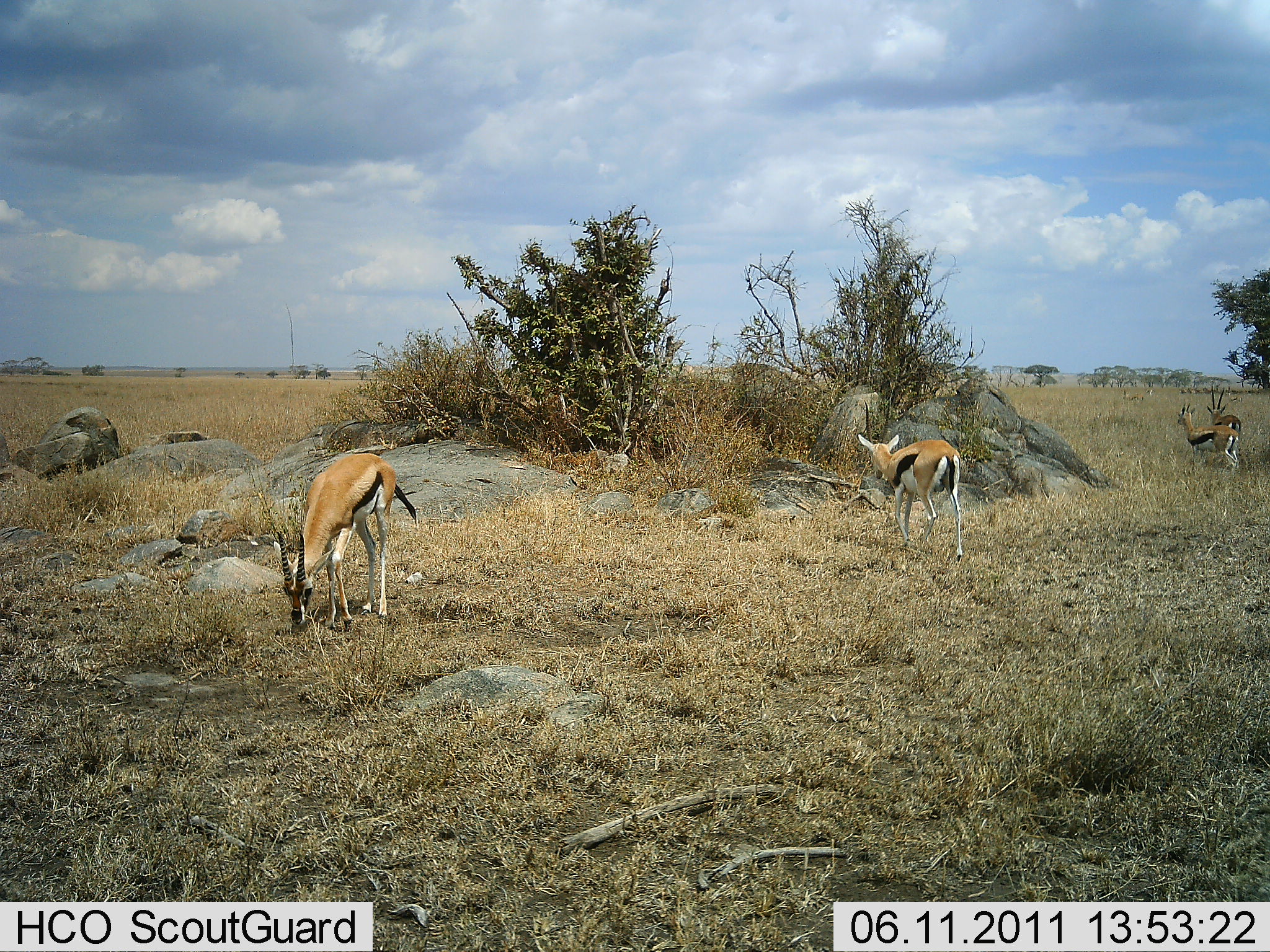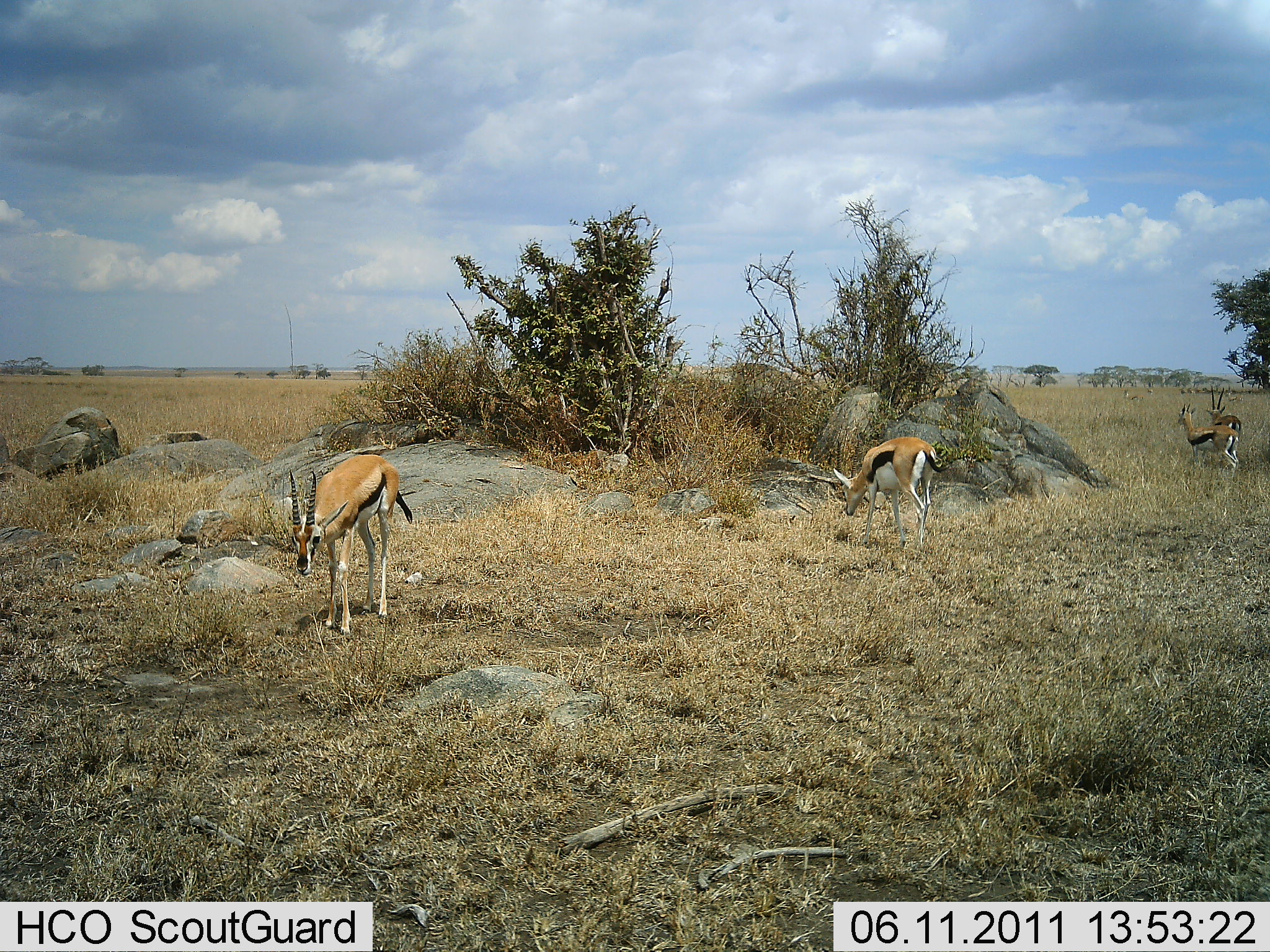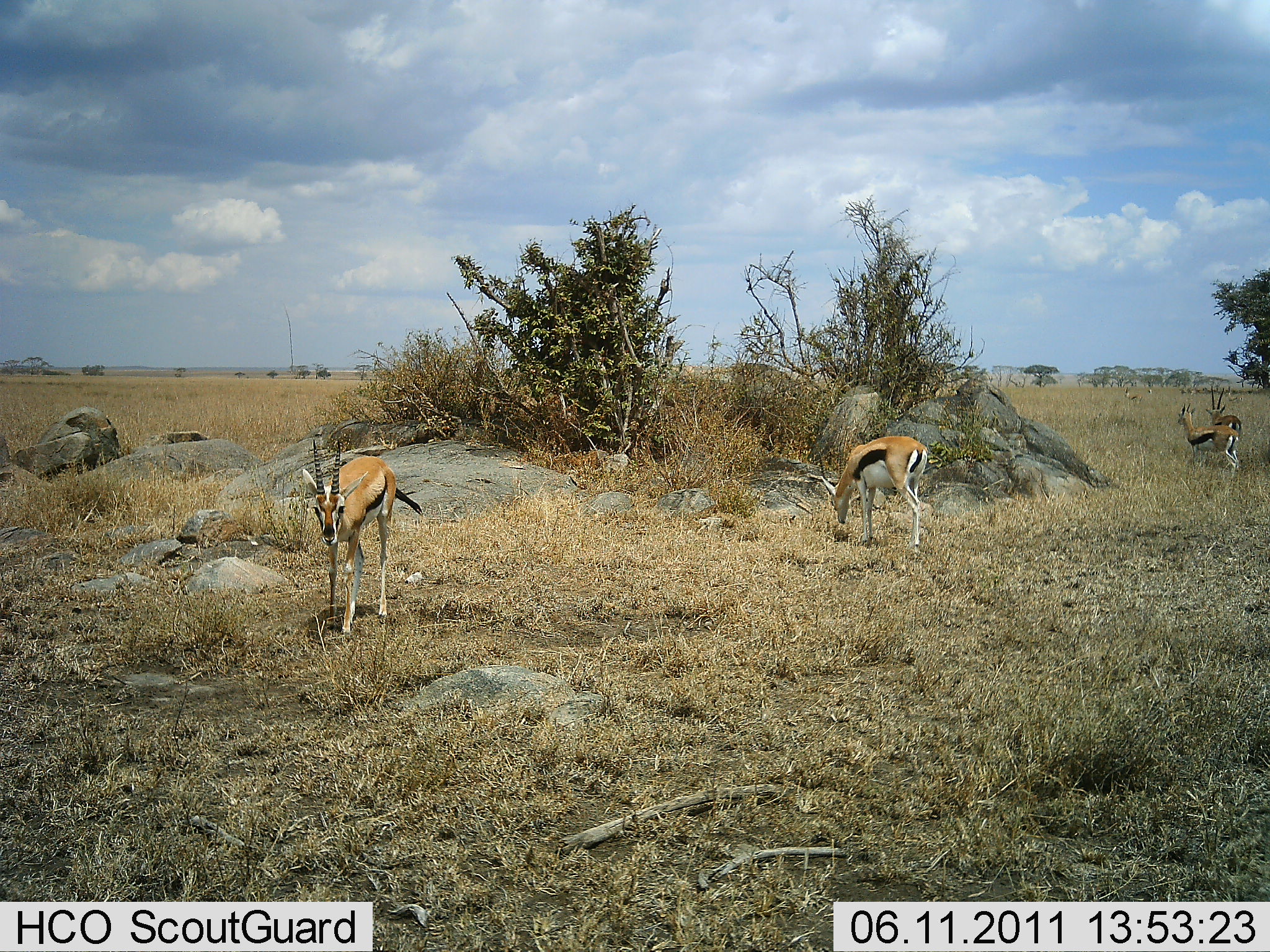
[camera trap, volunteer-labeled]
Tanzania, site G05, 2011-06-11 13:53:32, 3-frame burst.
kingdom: Animalia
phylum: Chordata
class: Mammalia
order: Artiodactyla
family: Bovidae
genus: Eudorcas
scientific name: Eudorcas thomsonii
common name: thomson's gazelle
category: gazellethomsons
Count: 4.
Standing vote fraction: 73%.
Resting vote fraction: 0%.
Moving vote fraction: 0%.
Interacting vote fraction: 9%.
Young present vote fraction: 0%.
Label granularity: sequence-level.